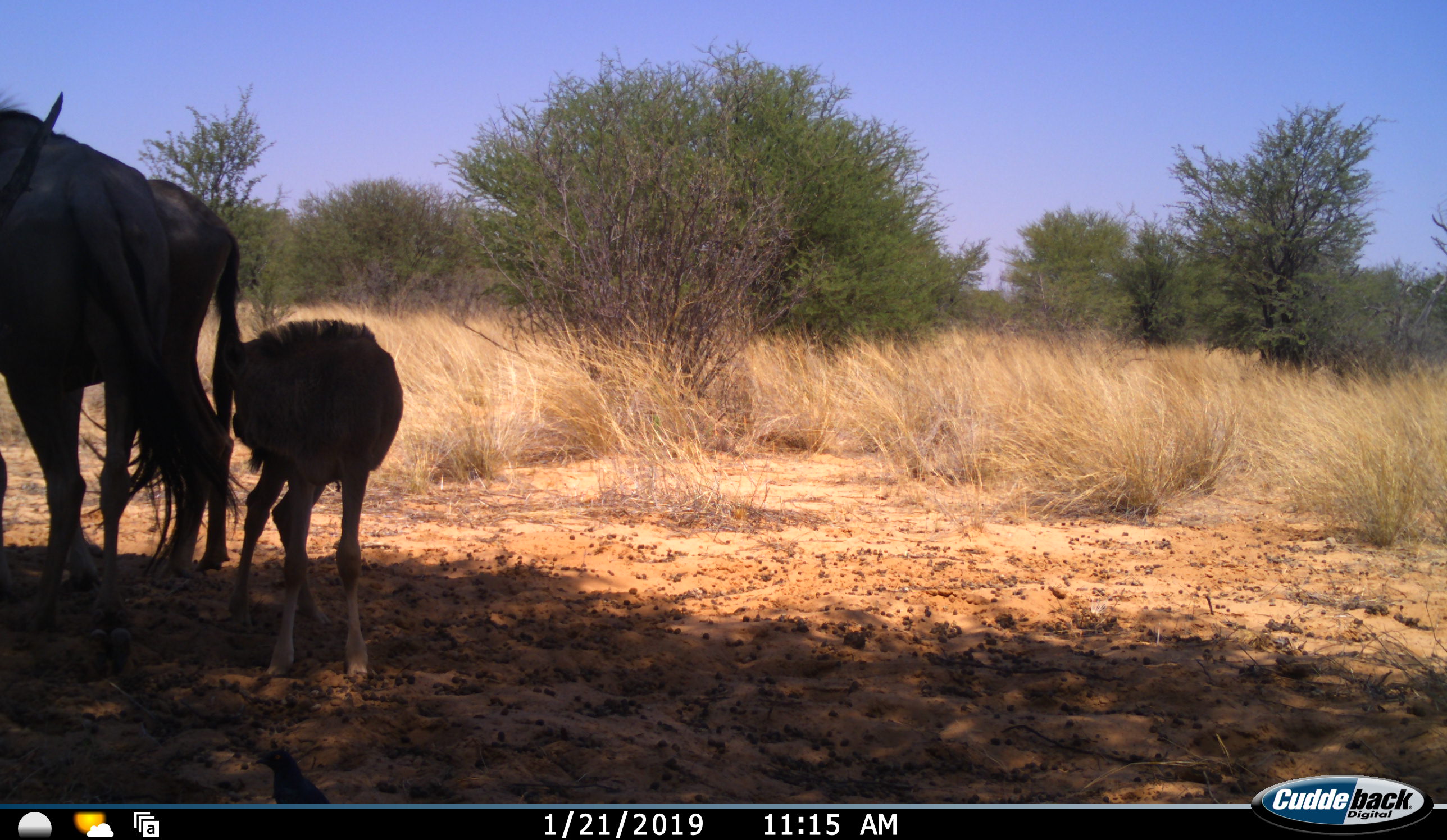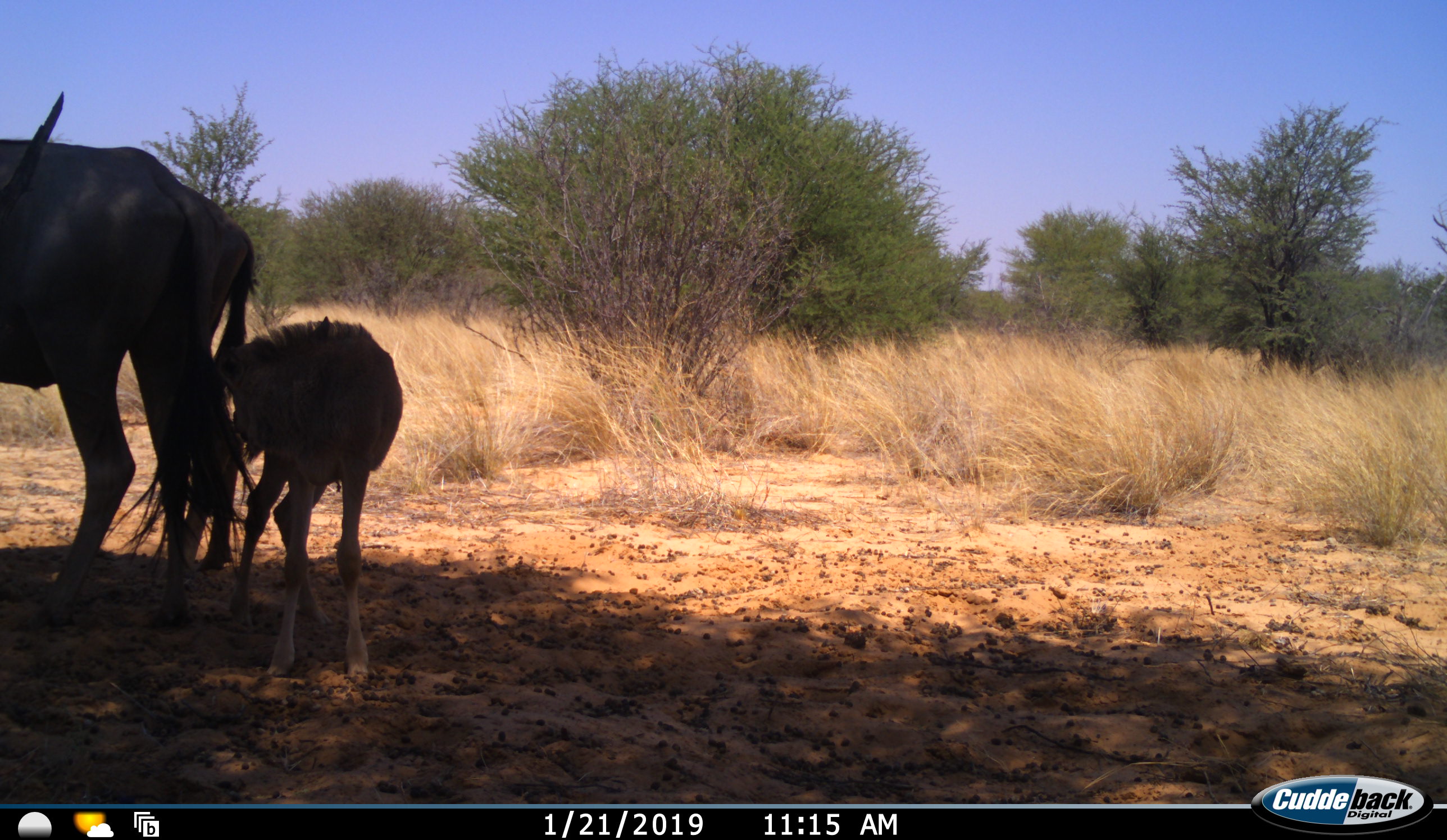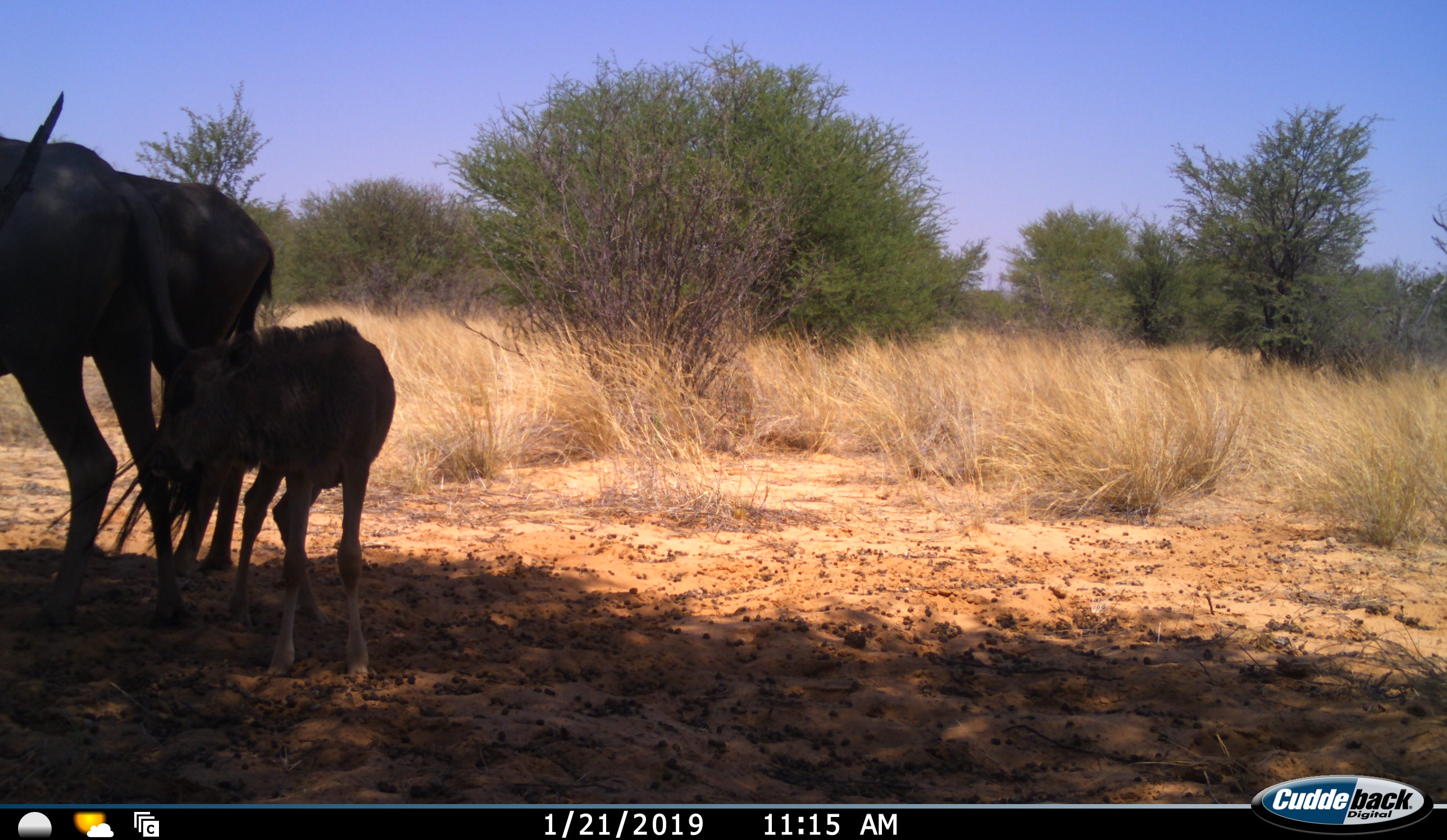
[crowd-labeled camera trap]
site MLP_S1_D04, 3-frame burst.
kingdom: Animalia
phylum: Chordata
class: Mammalia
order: Artiodactyla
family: Bovidae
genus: Connochaetes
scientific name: Connochaetes taurinus taurinus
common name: blue wildebeest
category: wildebeestblue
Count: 3.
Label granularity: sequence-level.